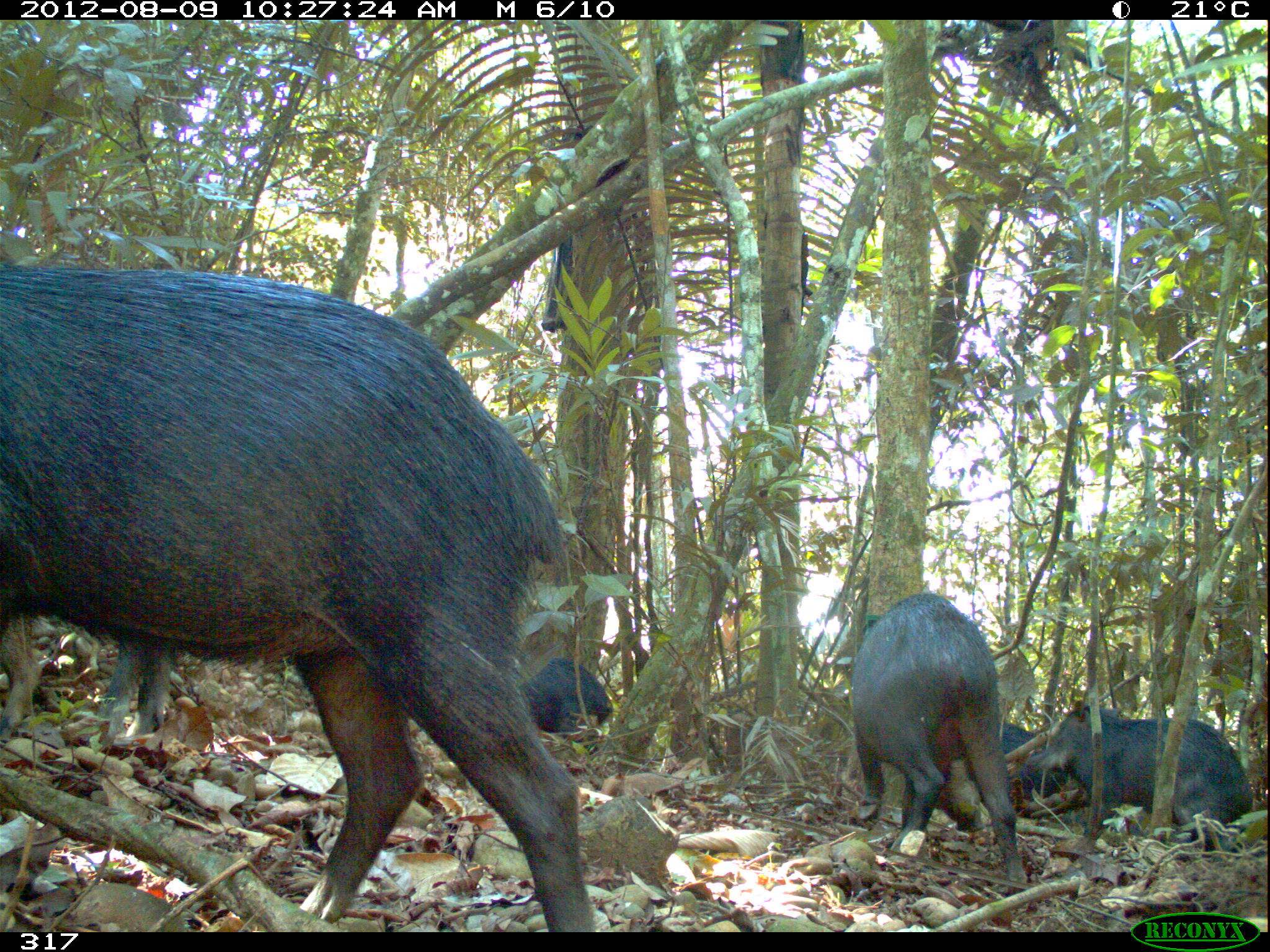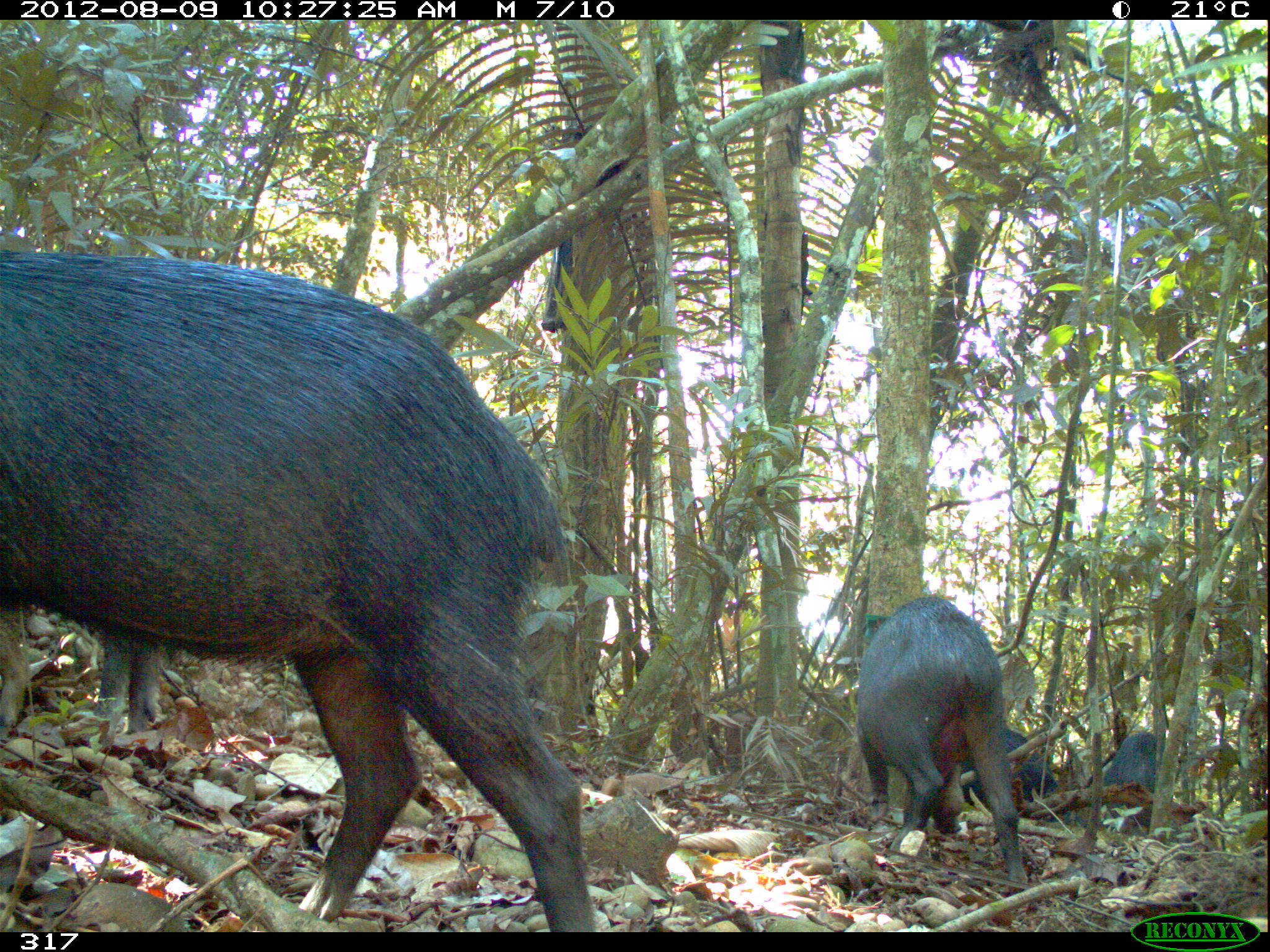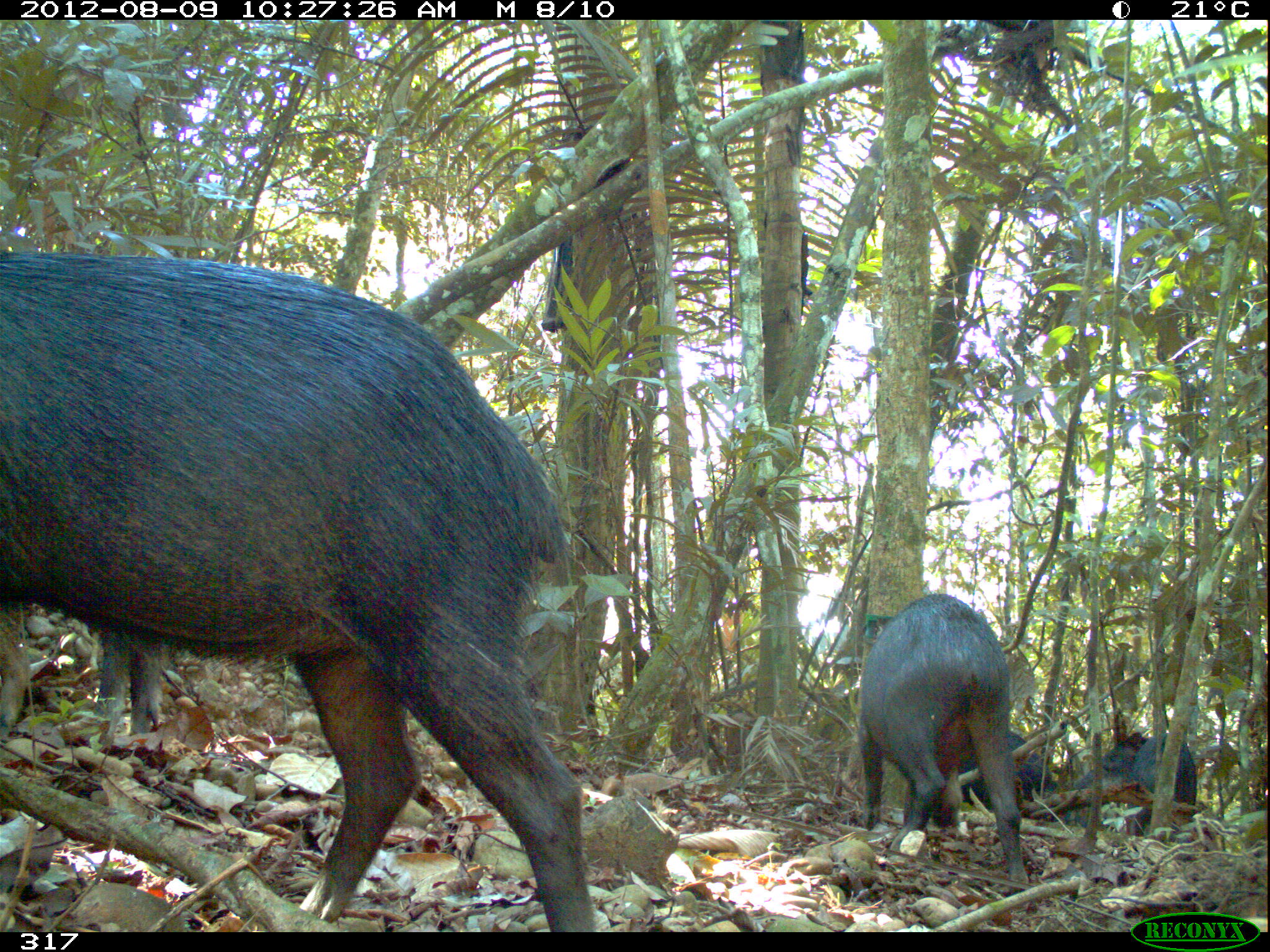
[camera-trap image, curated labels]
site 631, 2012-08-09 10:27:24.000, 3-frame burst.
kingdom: Animalia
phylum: Chordata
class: Mammalia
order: Artiodactyla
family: Tayassuidae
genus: Tayassu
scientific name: Tayassu pecari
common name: white-lipped peccary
Tayassu pecari (white-lipped peccary).